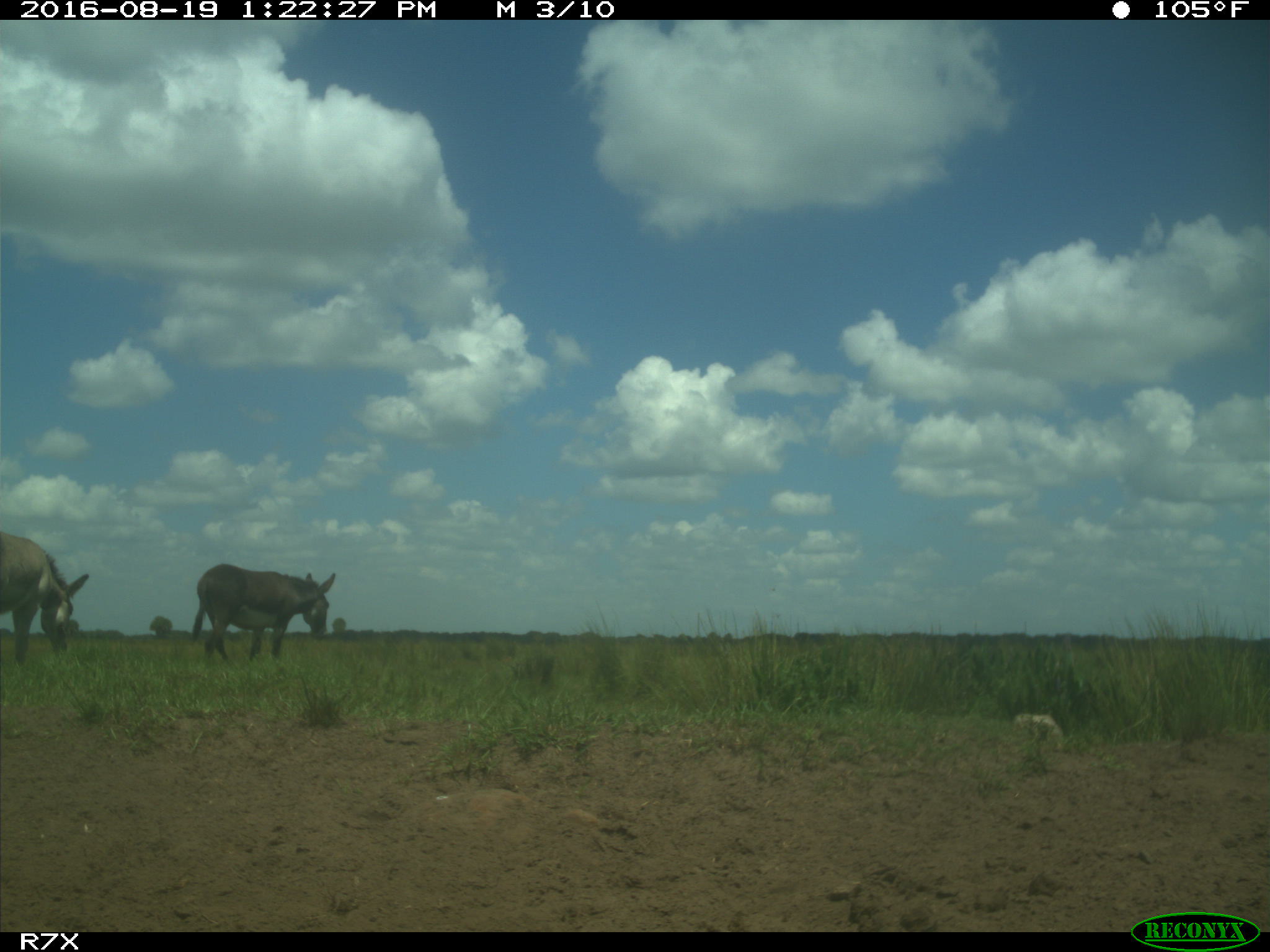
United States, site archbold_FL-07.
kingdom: Animalia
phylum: Chordata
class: Mammalia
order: Perissodactyla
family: Equidae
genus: Equus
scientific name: Equus africanus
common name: african wild ass